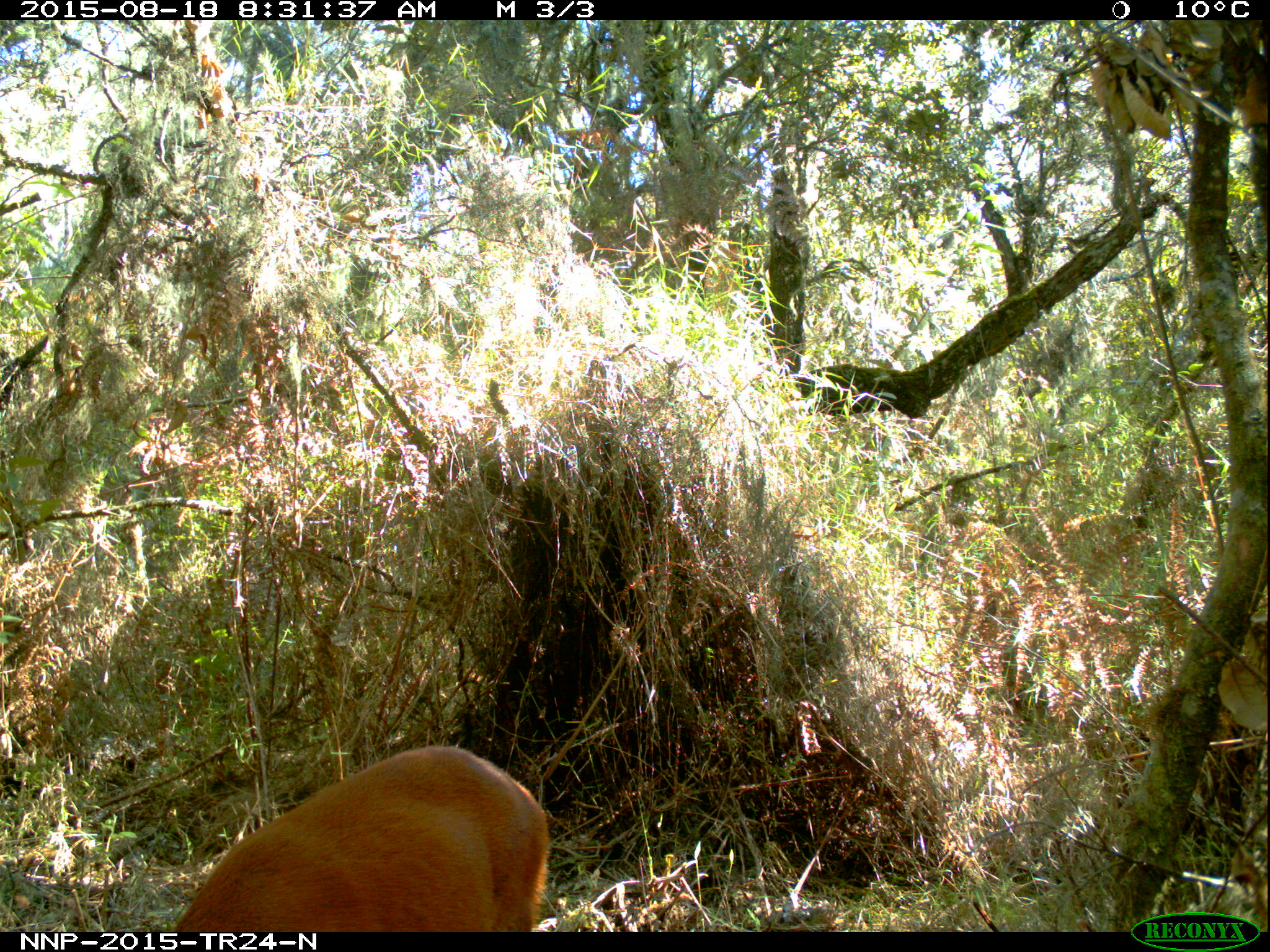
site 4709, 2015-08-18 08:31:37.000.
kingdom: Animalia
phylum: Chordata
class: Mammalia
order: Artiodactyla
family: Bovidae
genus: Cephalophus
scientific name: Cephalophus nigrifrons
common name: black-fronted duiker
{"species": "Cephalophus nigrifrons (black-fronted duiker)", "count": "1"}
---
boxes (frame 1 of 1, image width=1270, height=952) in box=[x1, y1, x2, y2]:
cephalophus nigrifrons: box=[167, 743, 551, 931]